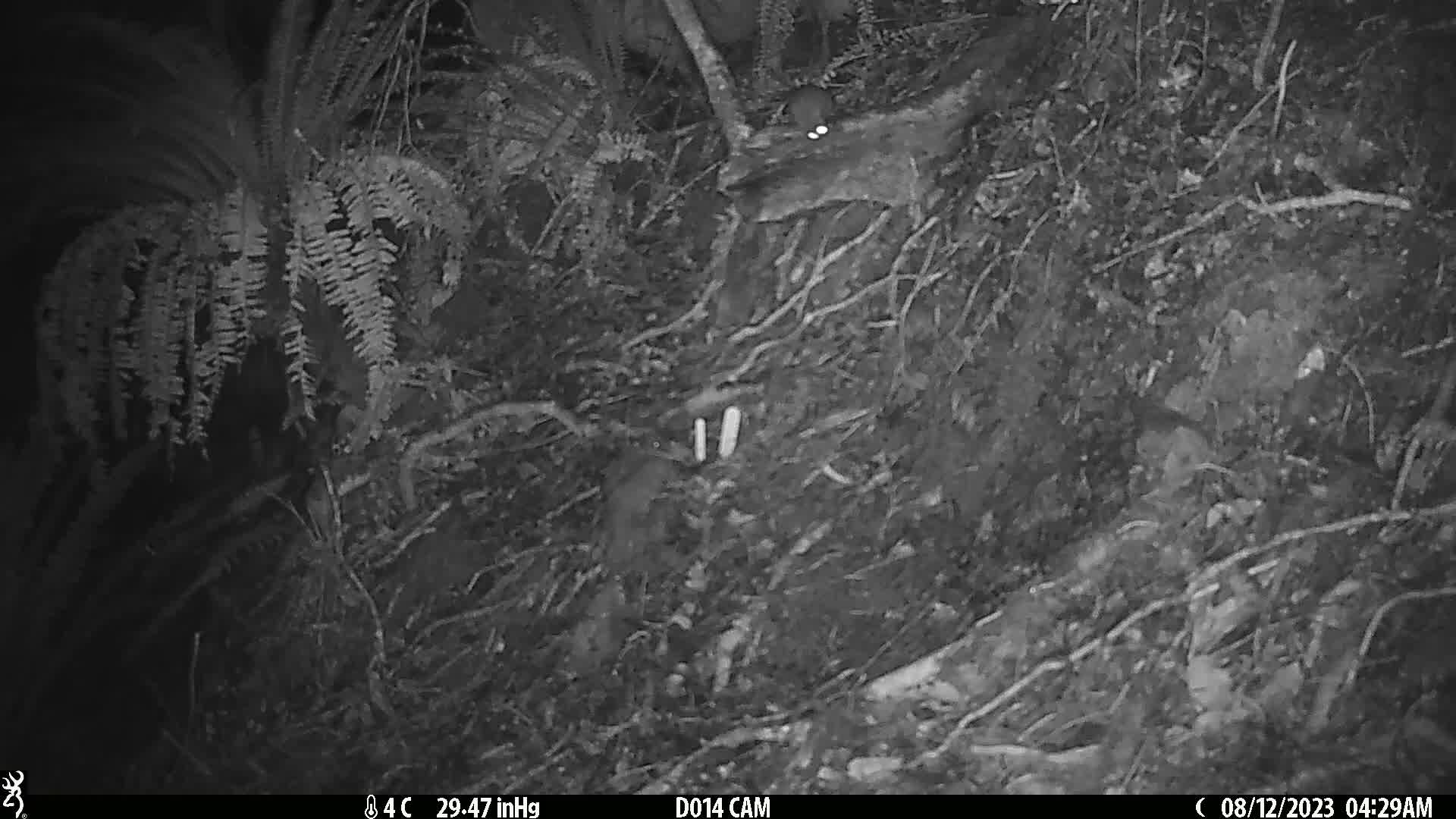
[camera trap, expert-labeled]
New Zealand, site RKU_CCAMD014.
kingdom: Animalia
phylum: Chordata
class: Mammalia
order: Rodentia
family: Muridae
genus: Rattus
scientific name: Rattus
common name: rat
Rat (Rattus).